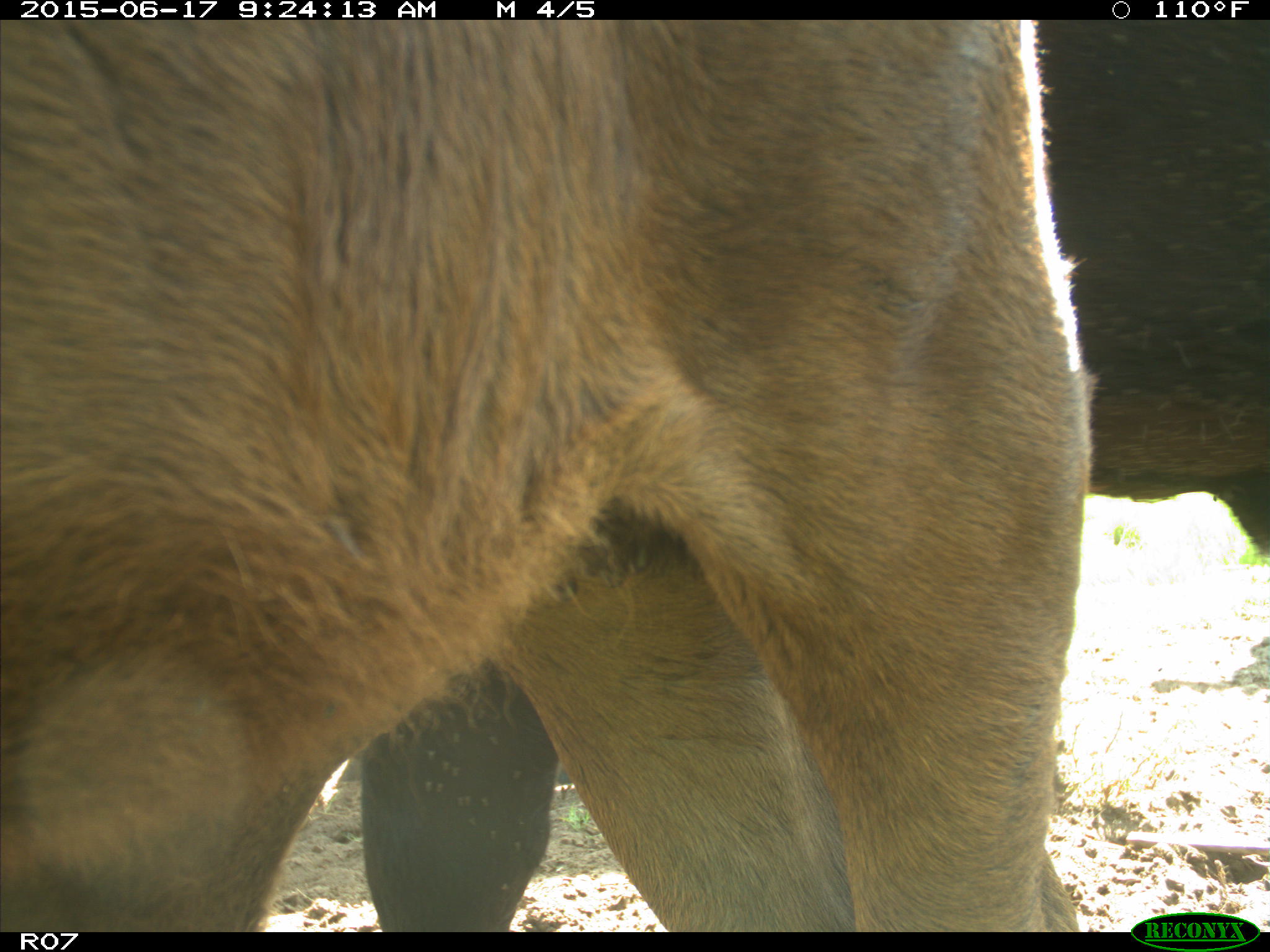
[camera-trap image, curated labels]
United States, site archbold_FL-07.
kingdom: Animalia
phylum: Chordata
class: Mammalia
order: Artiodactyla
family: Bovidae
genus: Bos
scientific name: Bos taurus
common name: domestic cow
Bos taurus (domestic cow).